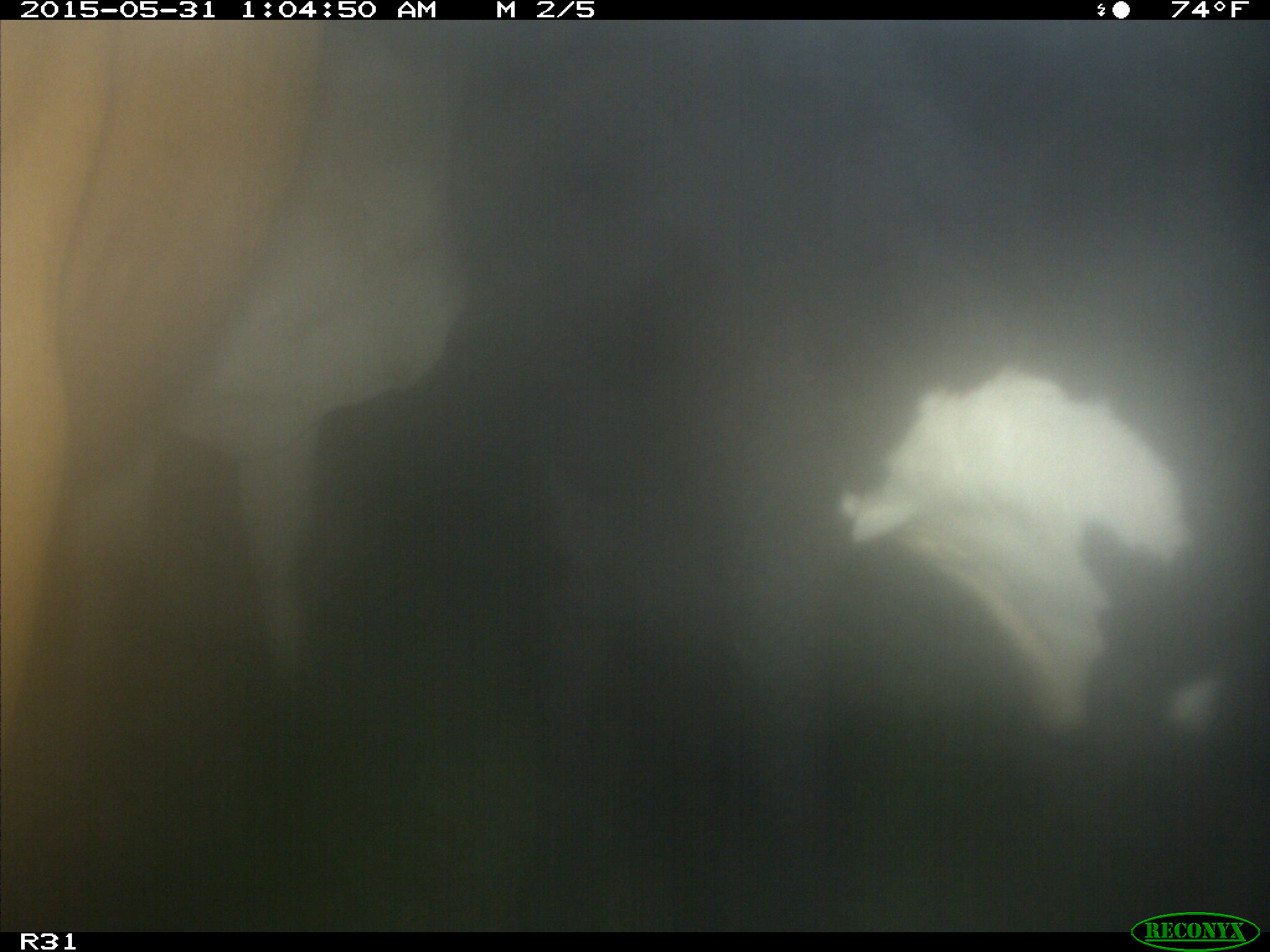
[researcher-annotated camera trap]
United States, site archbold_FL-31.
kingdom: Animalia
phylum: Chordata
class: Mammalia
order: Artiodactyla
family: Bovidae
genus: Bos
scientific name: Bos taurus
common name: domestic cow